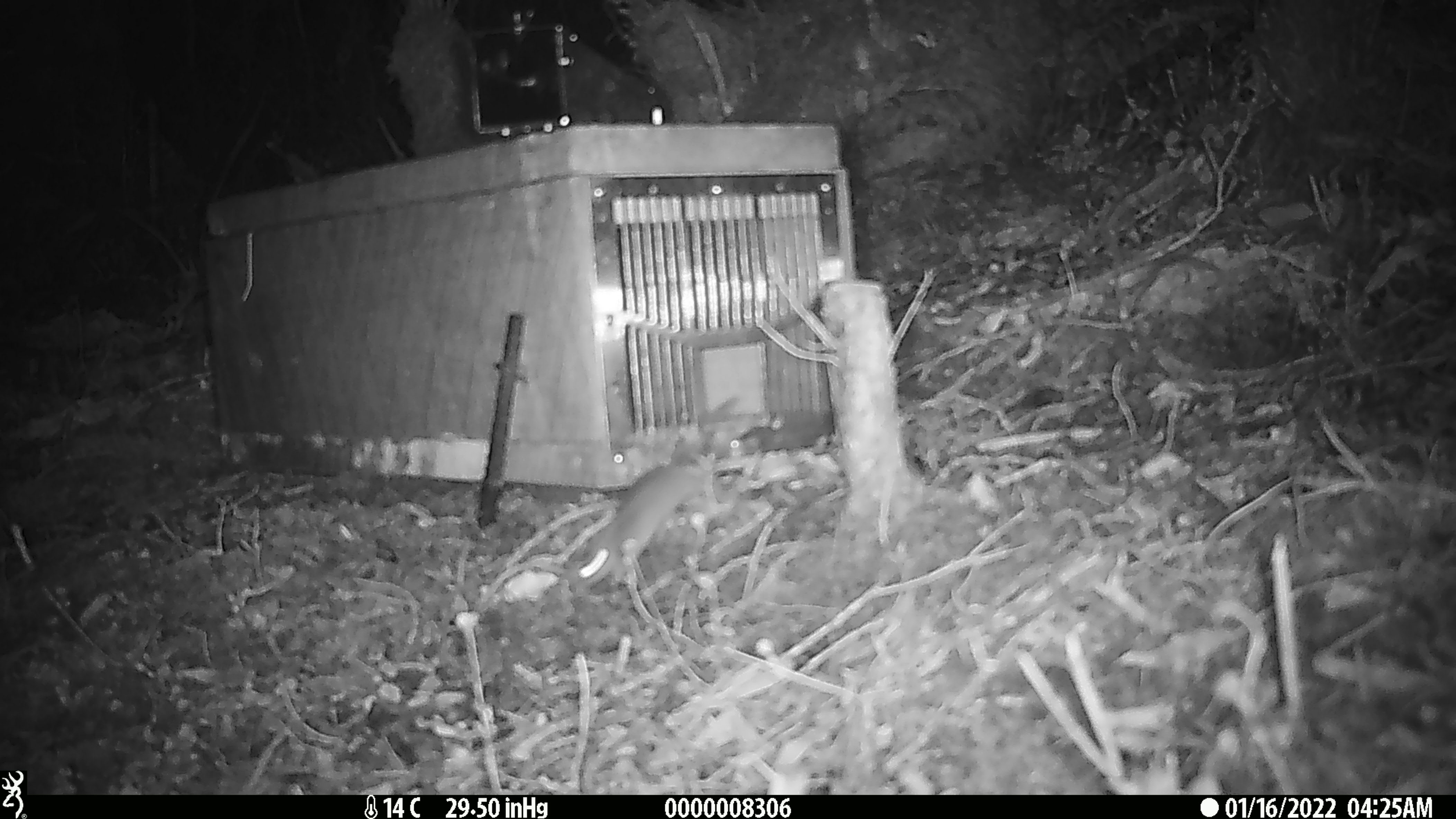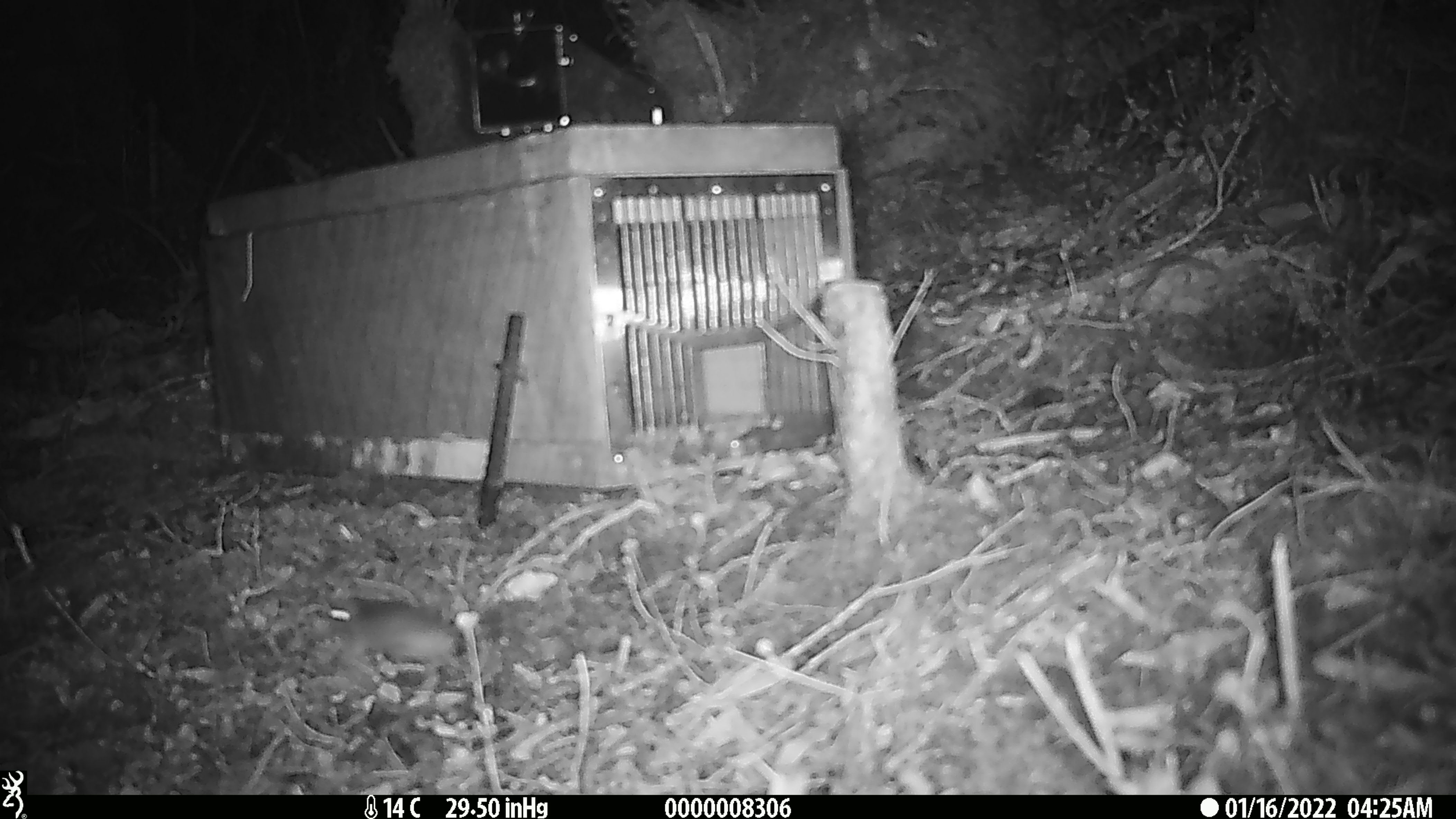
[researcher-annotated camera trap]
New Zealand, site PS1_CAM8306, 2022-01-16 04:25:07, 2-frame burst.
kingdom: Animalia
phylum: Chordata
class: Mammalia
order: Rodentia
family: Muridae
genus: Mus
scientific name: Mus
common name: mouse